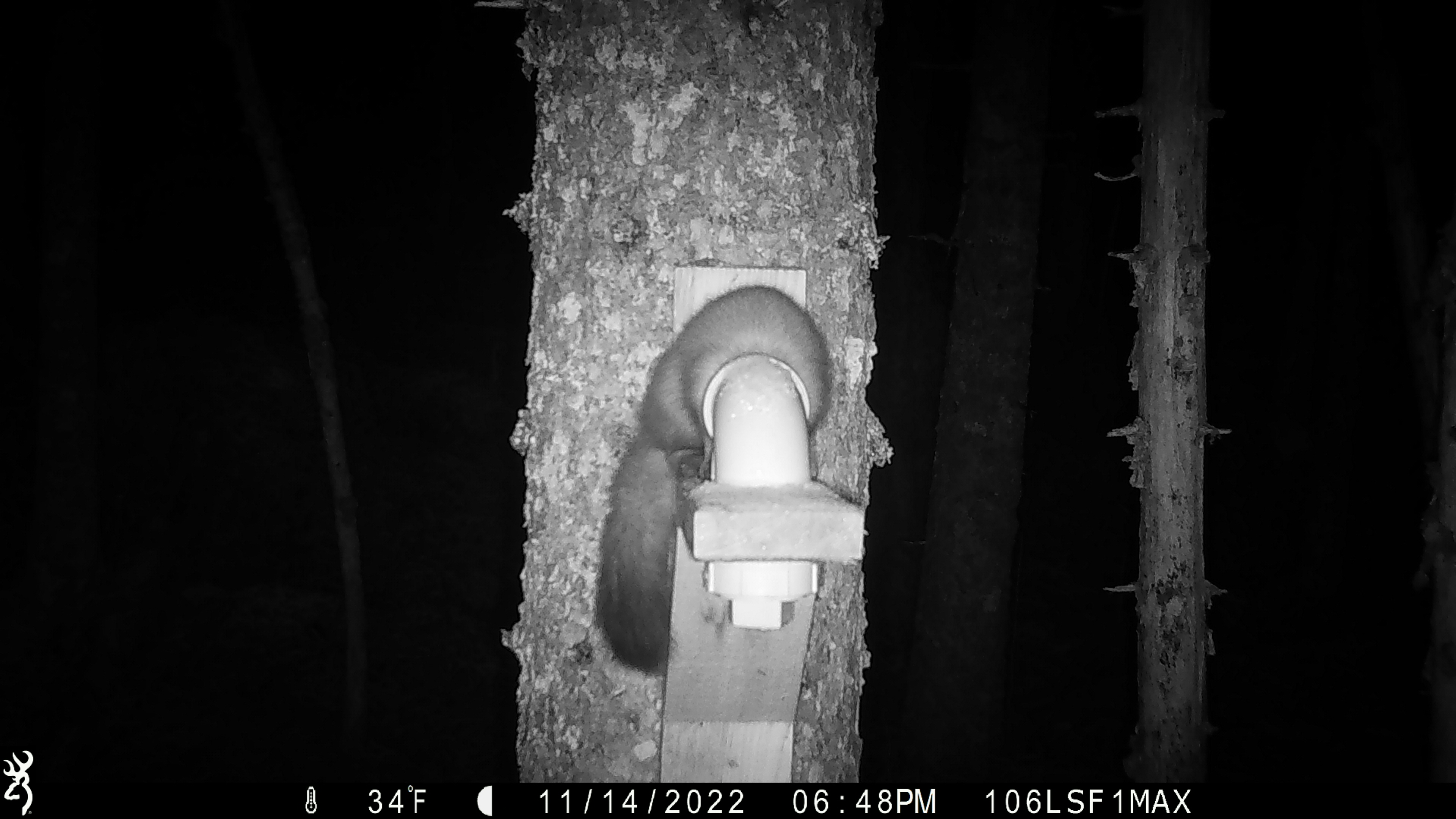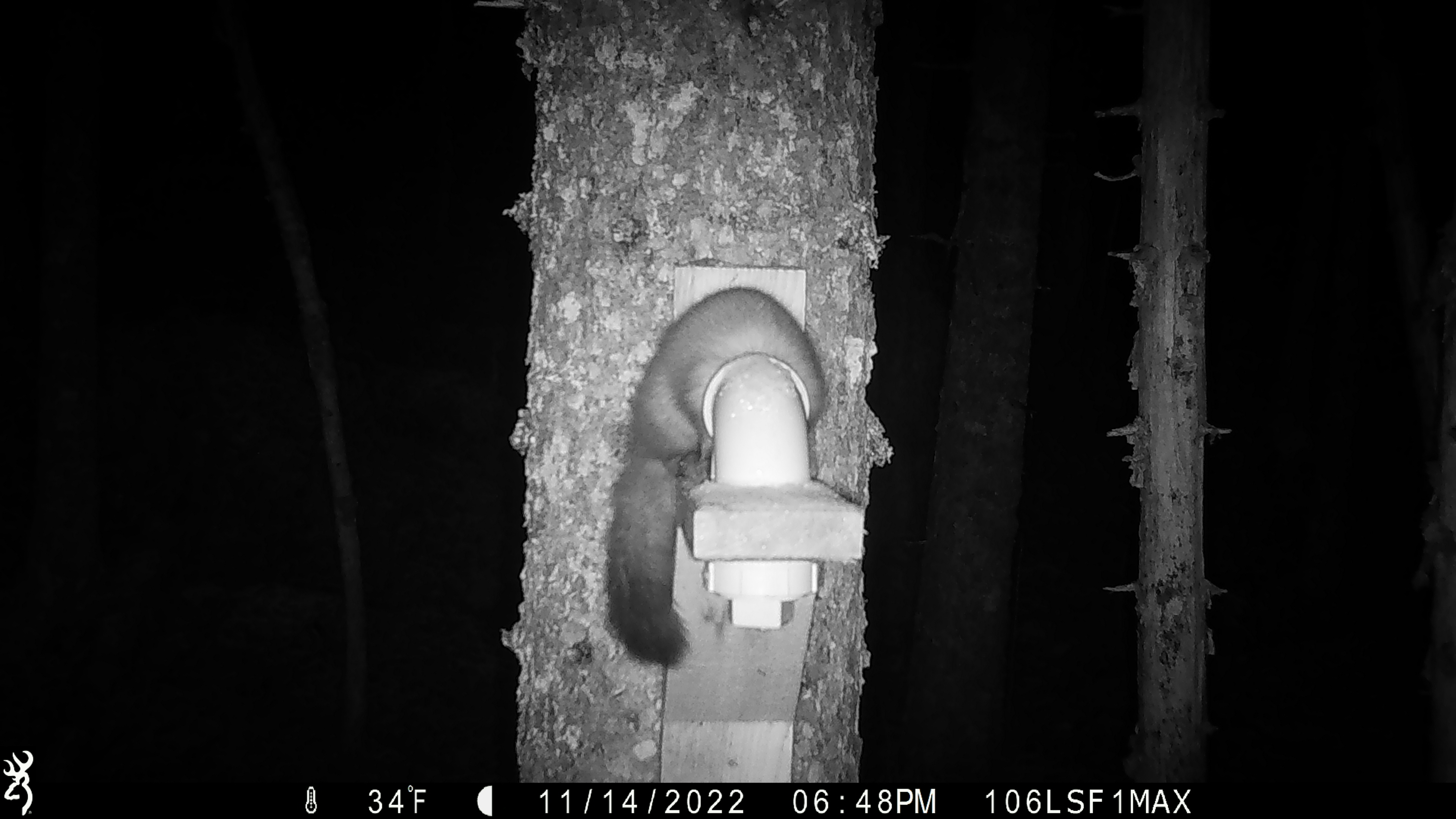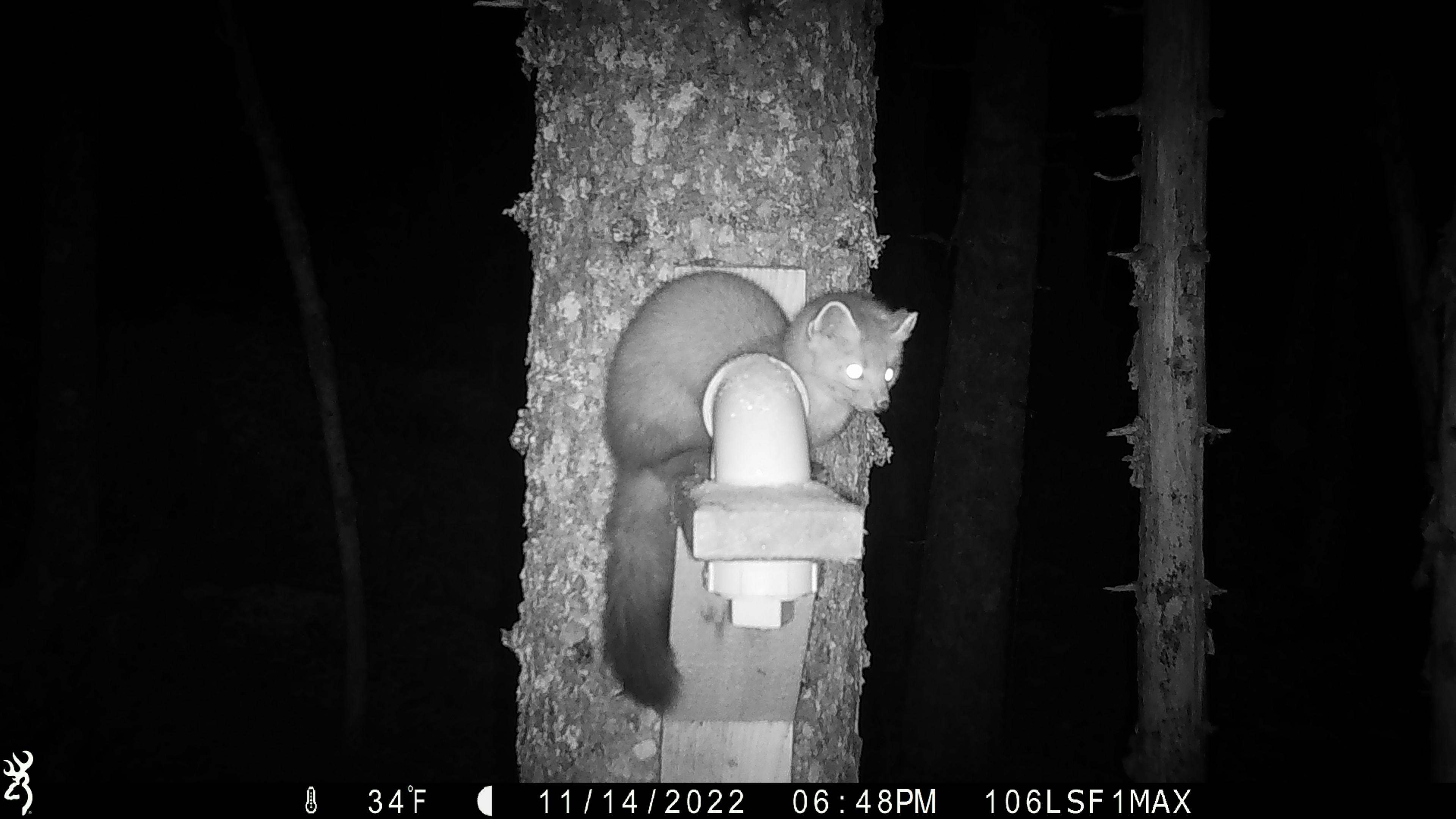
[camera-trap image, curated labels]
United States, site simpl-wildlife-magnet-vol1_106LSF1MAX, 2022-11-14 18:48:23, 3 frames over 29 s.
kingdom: Animalia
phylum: Chordata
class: Mammalia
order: Carnivora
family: Mustelidae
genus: Martes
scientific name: Martes americana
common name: american marten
American marten (Martes americana).